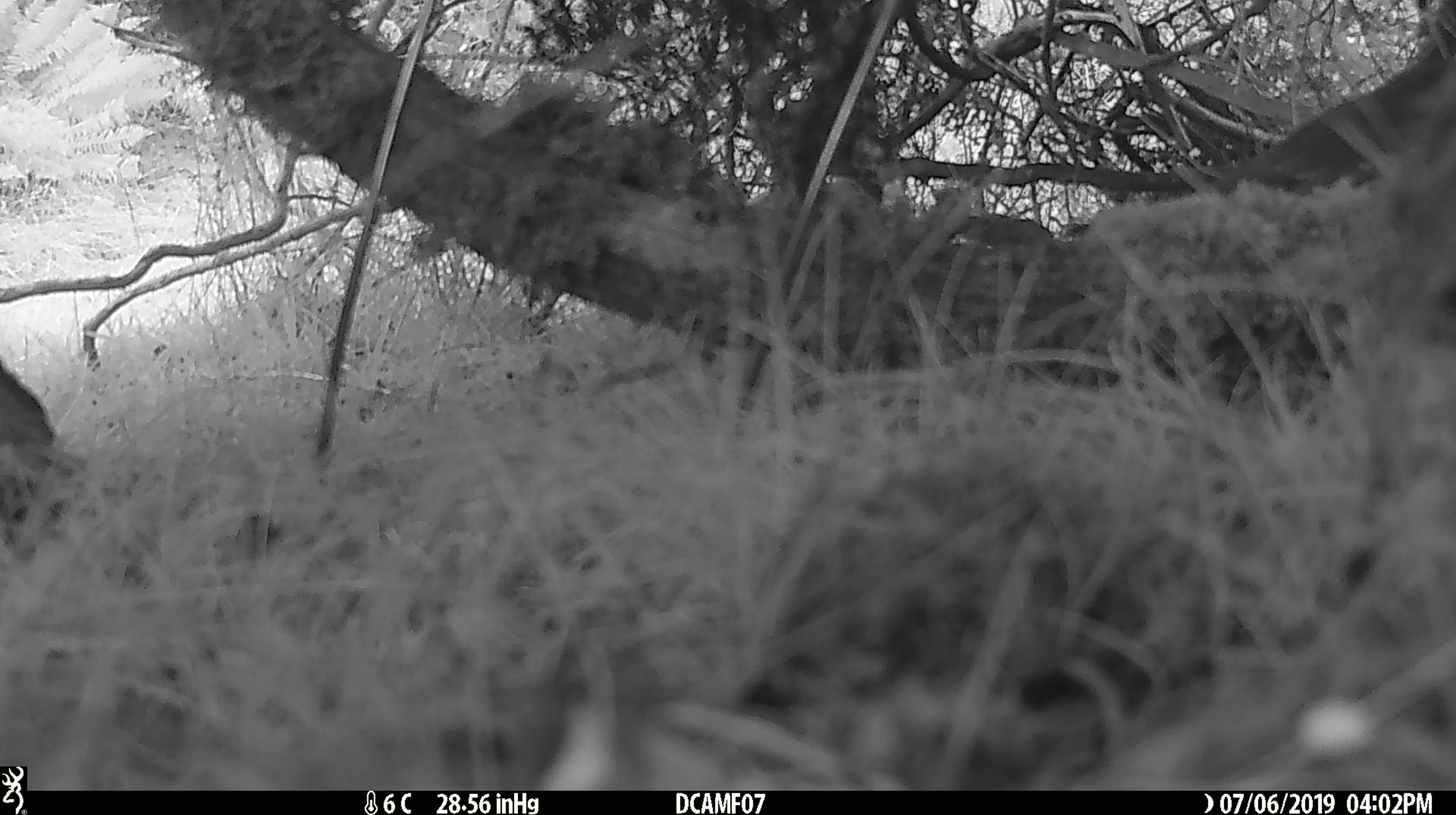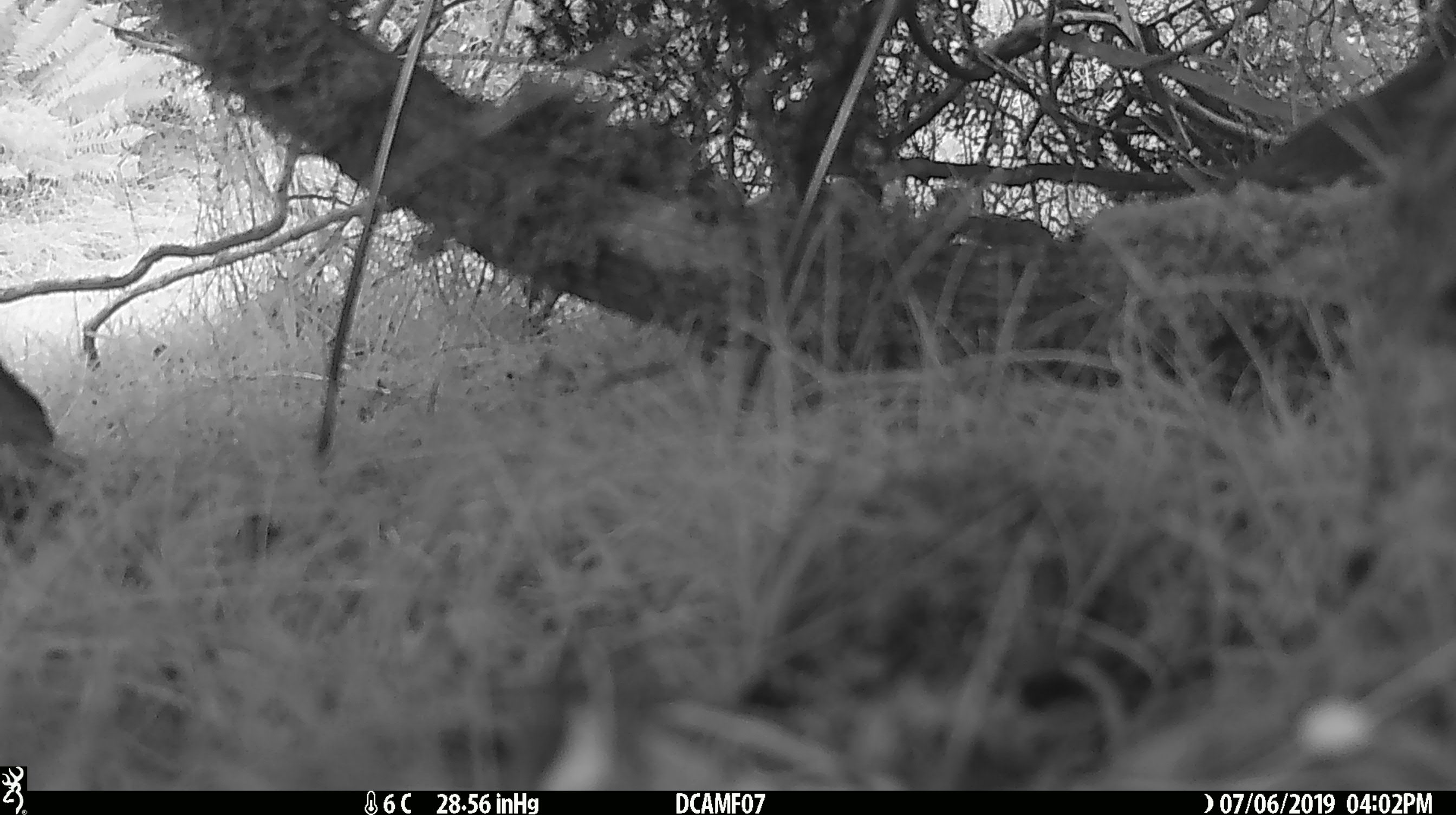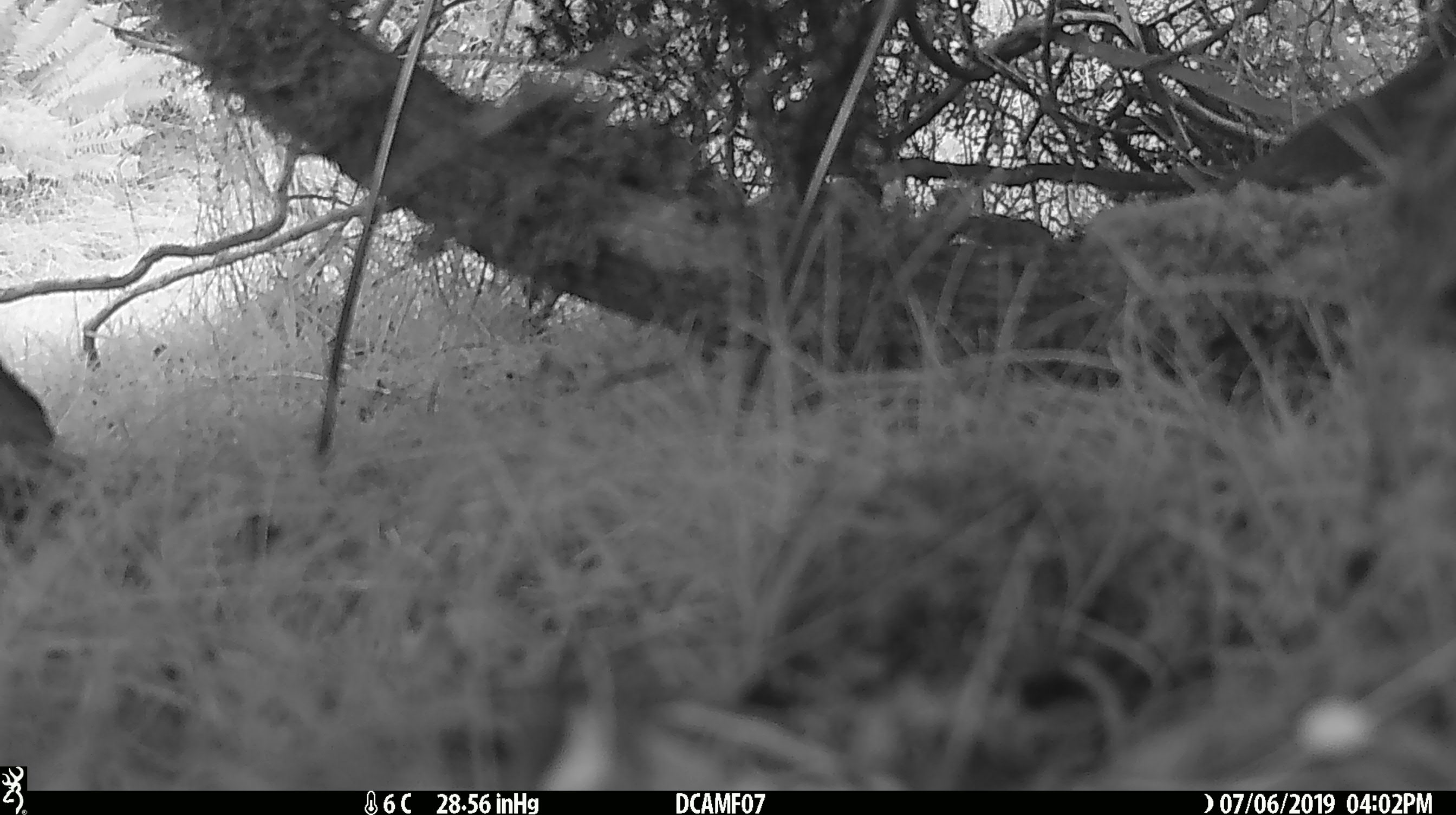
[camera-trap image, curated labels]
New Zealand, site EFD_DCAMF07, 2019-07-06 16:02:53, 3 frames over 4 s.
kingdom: Animalia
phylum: Chordata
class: Aves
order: Passeriformes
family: Turdidae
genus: Turdus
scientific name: Turdus philomelos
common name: song thrush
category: thrush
Thrush (song thrush) (Turdus philomelos).